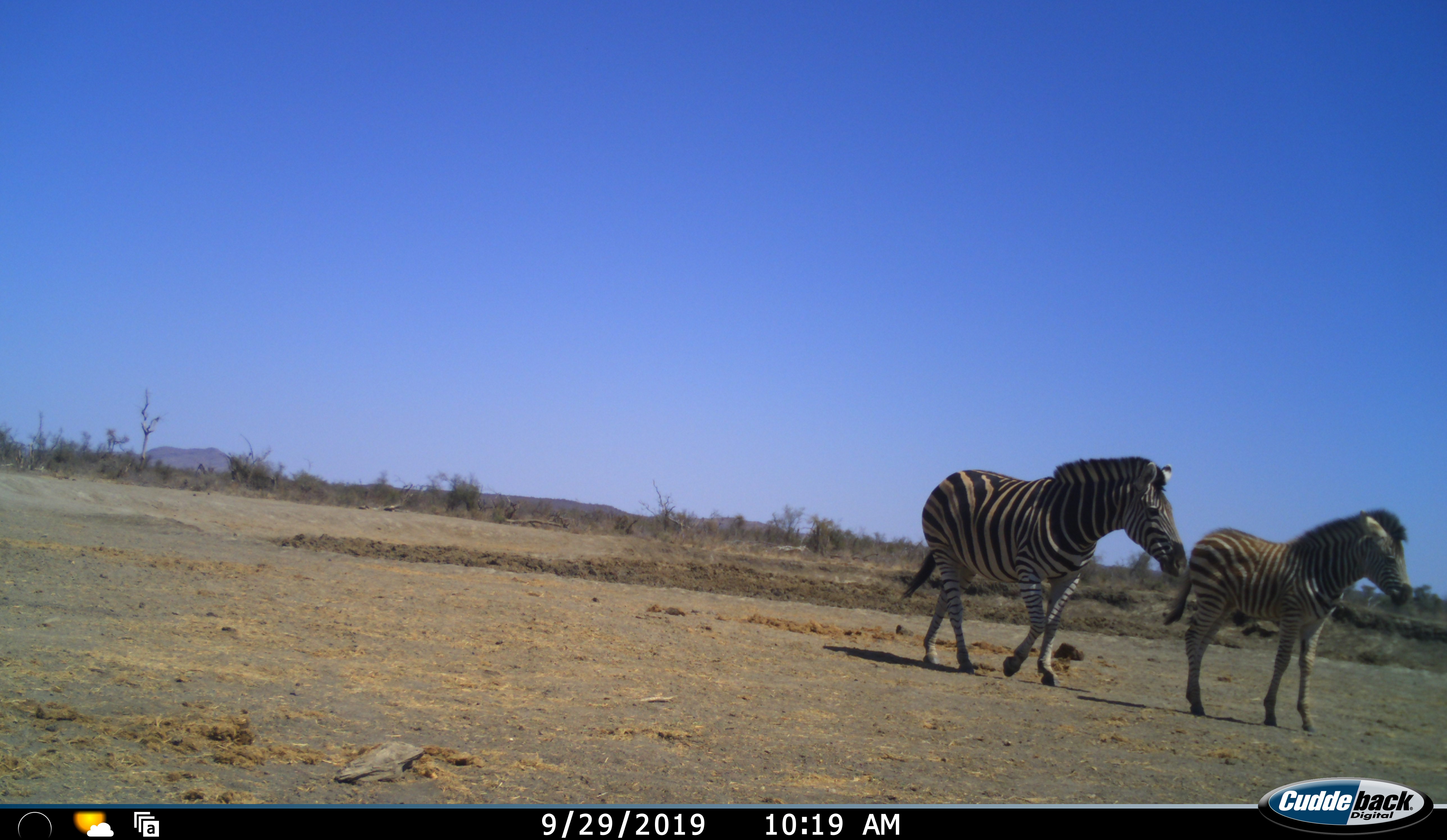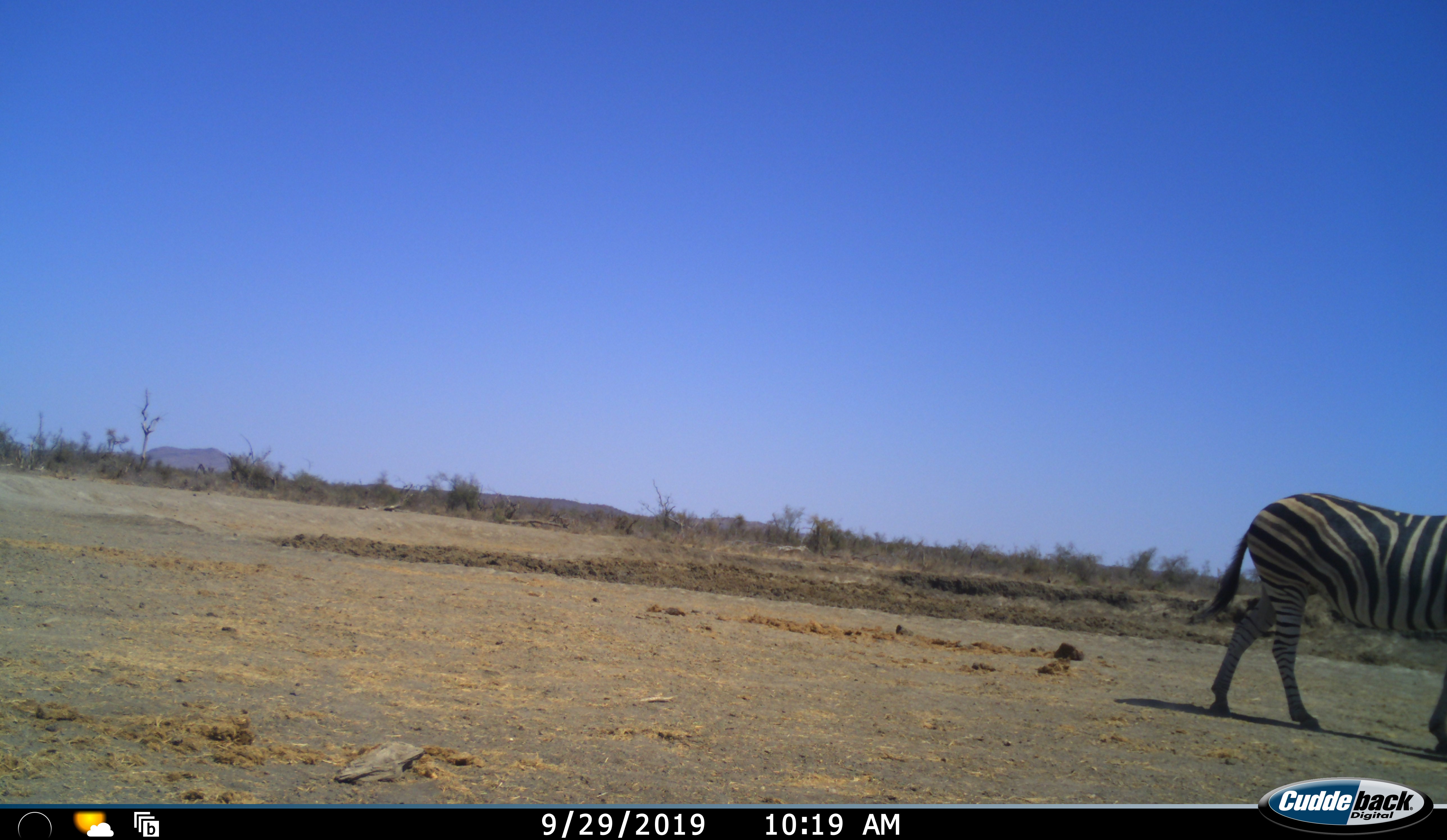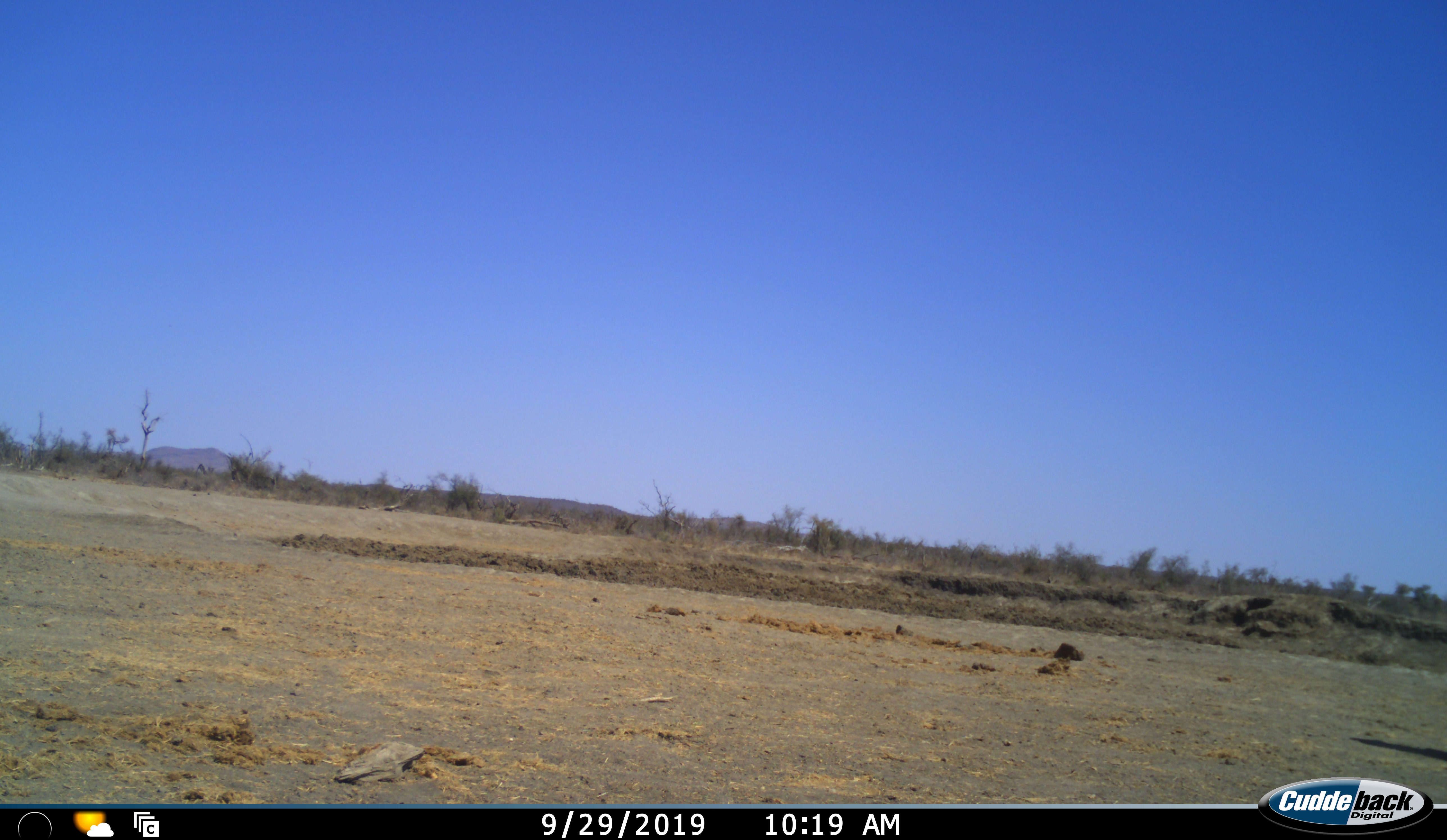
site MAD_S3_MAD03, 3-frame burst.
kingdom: Animalia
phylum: Chordata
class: Mammalia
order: Perissodactyla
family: Equidae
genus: Equus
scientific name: Equus quagga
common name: plains zebra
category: zebraplains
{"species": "zebraplains (plains zebra) (Equus quagga)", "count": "2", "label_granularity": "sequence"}